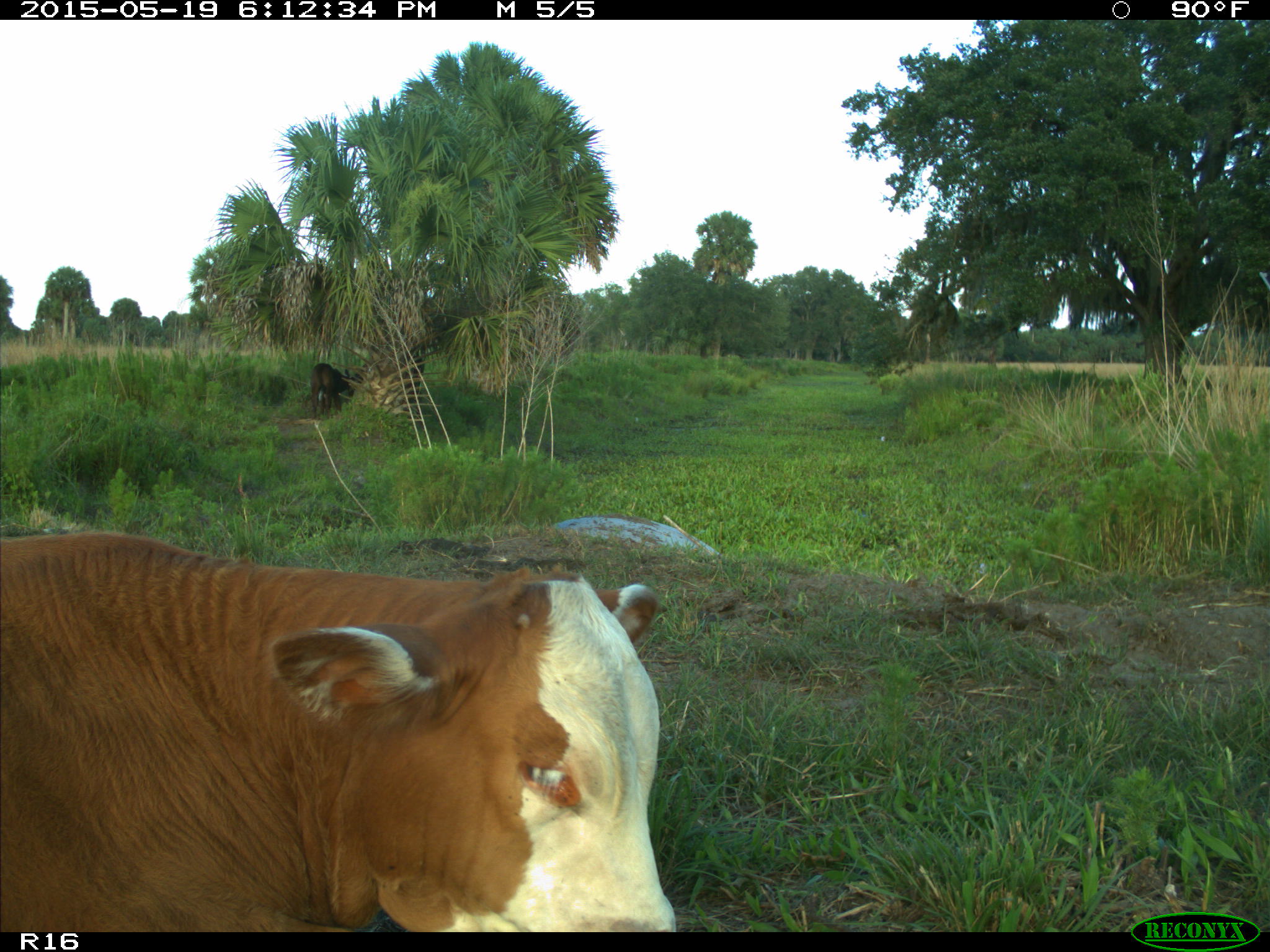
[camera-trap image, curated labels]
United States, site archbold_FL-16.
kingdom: Animalia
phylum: Chordata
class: Mammalia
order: Artiodactyla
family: Bovidae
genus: Bos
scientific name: Bos taurus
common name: domestic cow